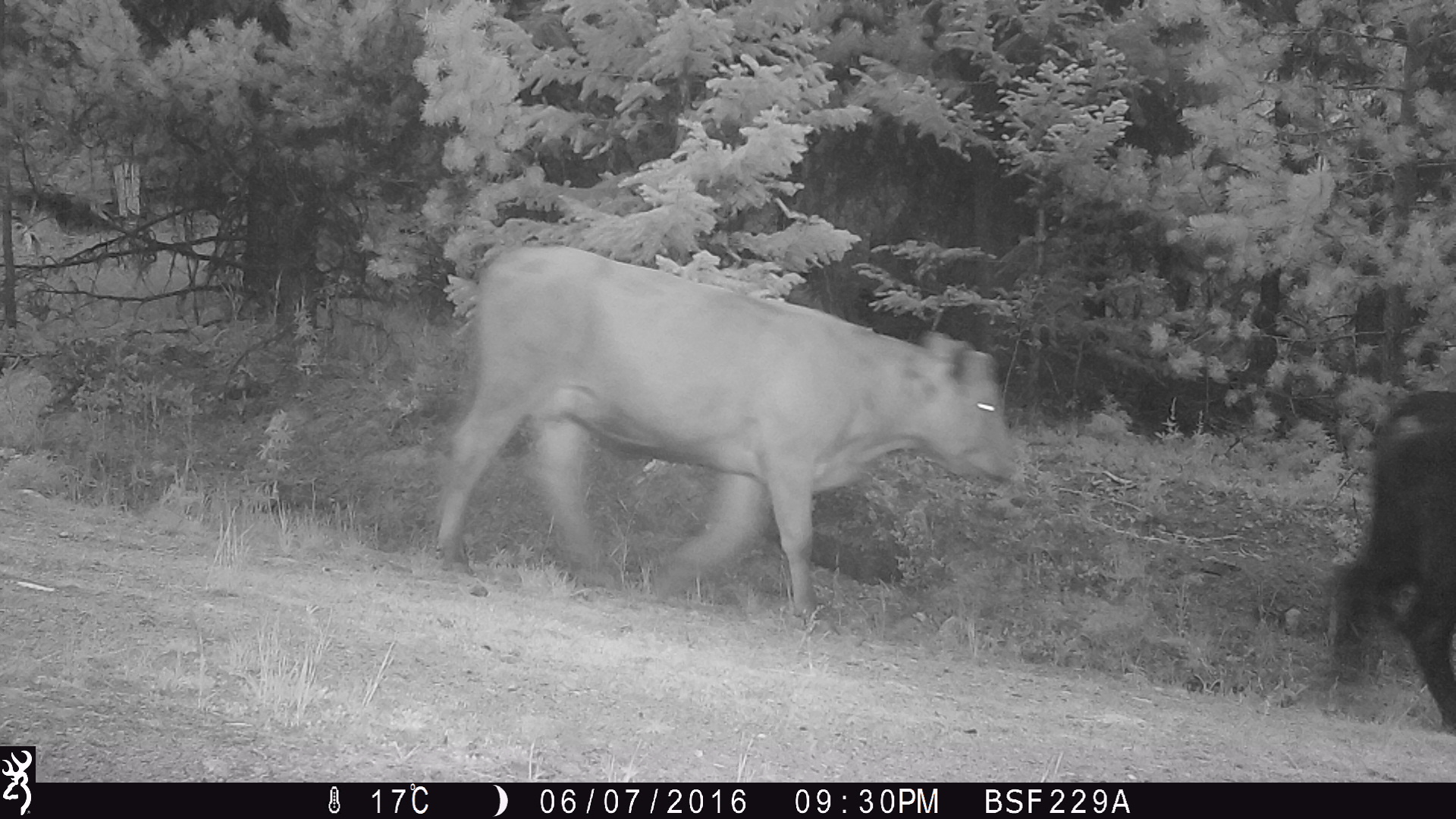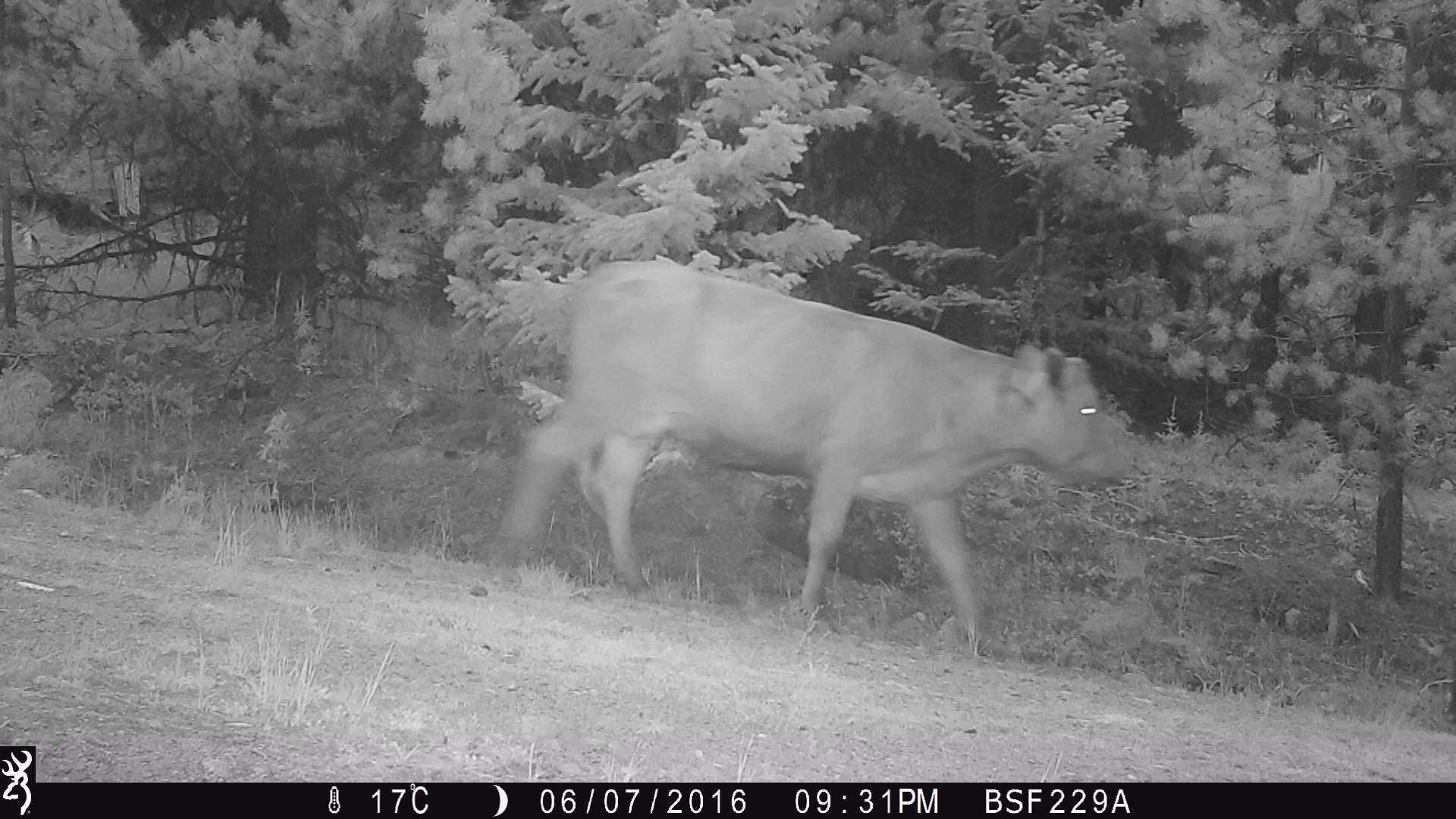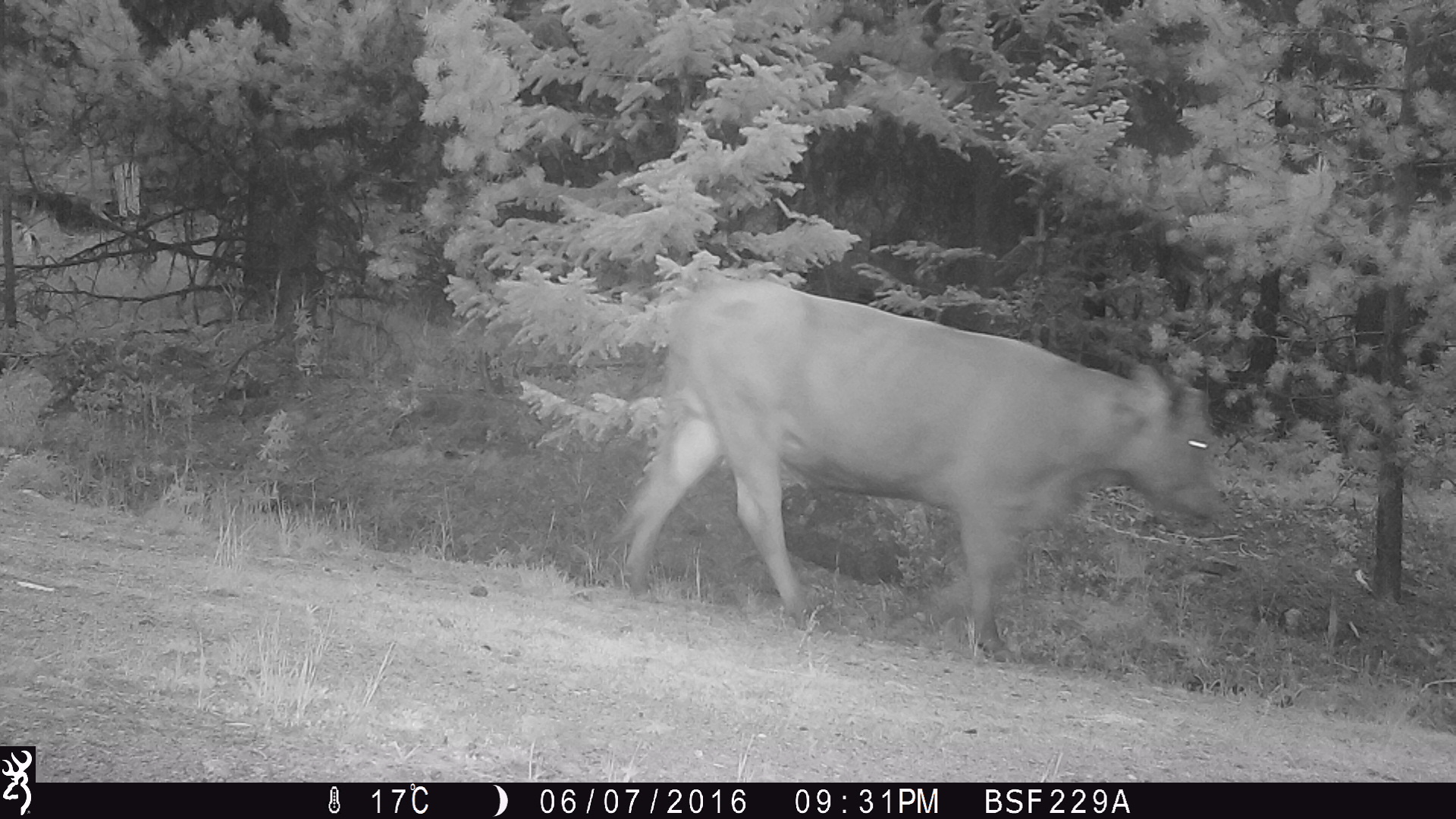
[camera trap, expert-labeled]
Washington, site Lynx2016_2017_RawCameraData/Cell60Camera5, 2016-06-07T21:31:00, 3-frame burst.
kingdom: Animalia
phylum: Chordata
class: Mammalia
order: Artiodactyla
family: Bovidae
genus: Bos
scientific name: Bos taurus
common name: domestic cattle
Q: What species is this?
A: Domestic cattle (Bos taurus).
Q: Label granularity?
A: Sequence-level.